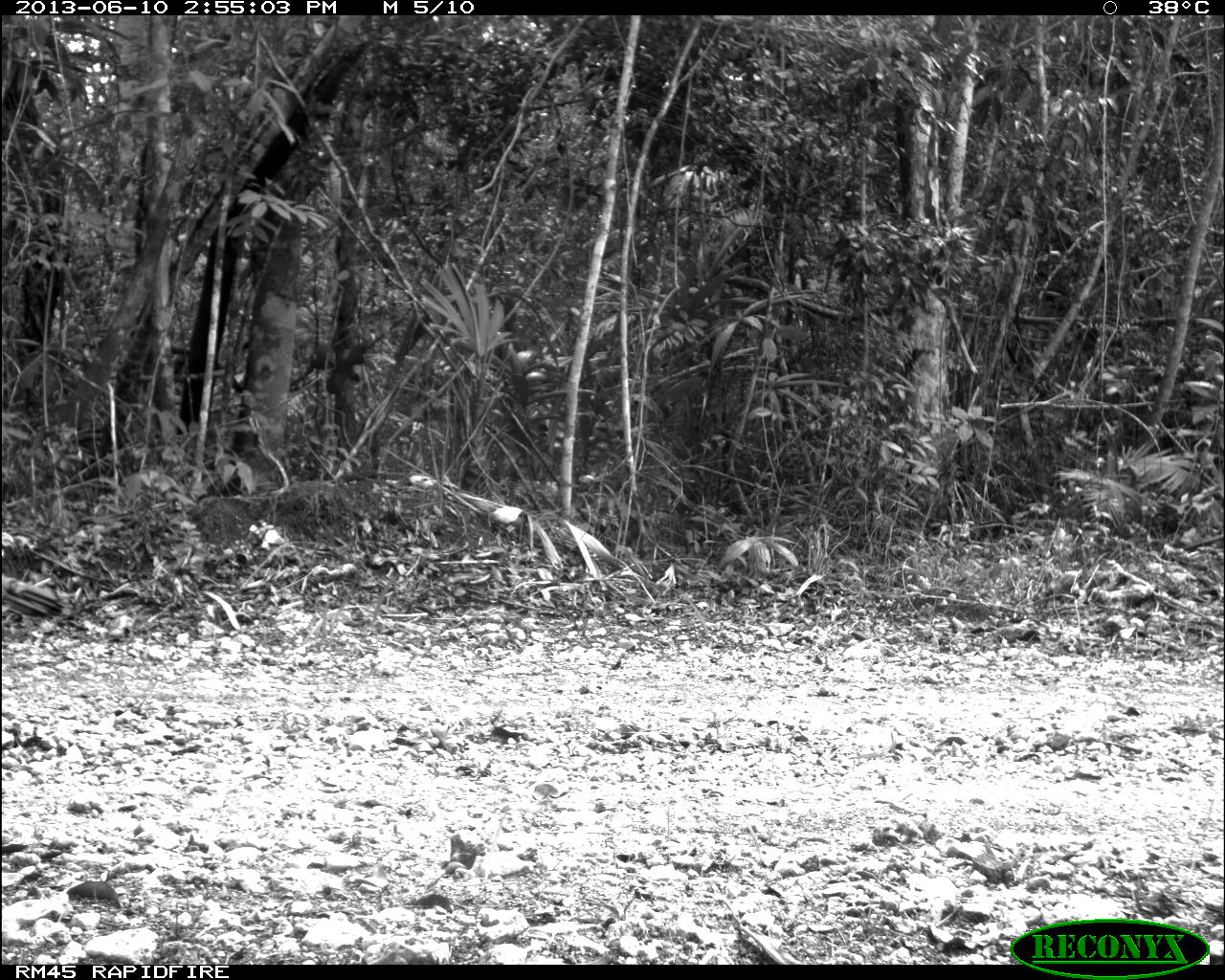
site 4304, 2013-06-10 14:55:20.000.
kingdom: Animalia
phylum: Chordata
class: Aves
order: Galliformes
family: Phasianidae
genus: Meleagris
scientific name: Meleagris ocellata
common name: ocellated turkey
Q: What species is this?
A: Meleagris ocellata (ocellated turkey).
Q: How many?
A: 2.